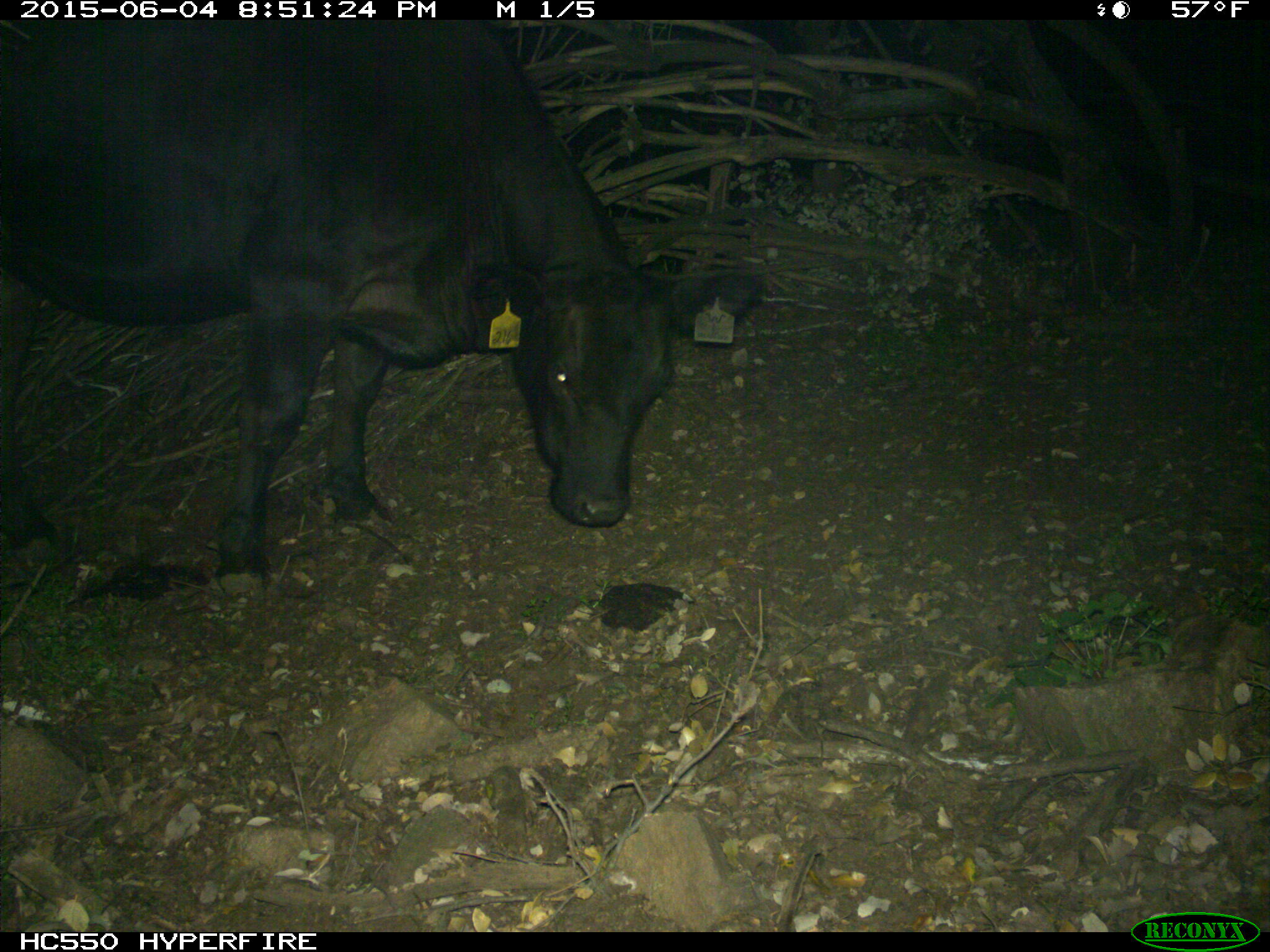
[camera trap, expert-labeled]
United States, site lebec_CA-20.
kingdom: Animalia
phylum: Chordata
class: Mammalia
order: Artiodactyla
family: Bovidae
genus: Bos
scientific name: Bos taurus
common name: domestic cow